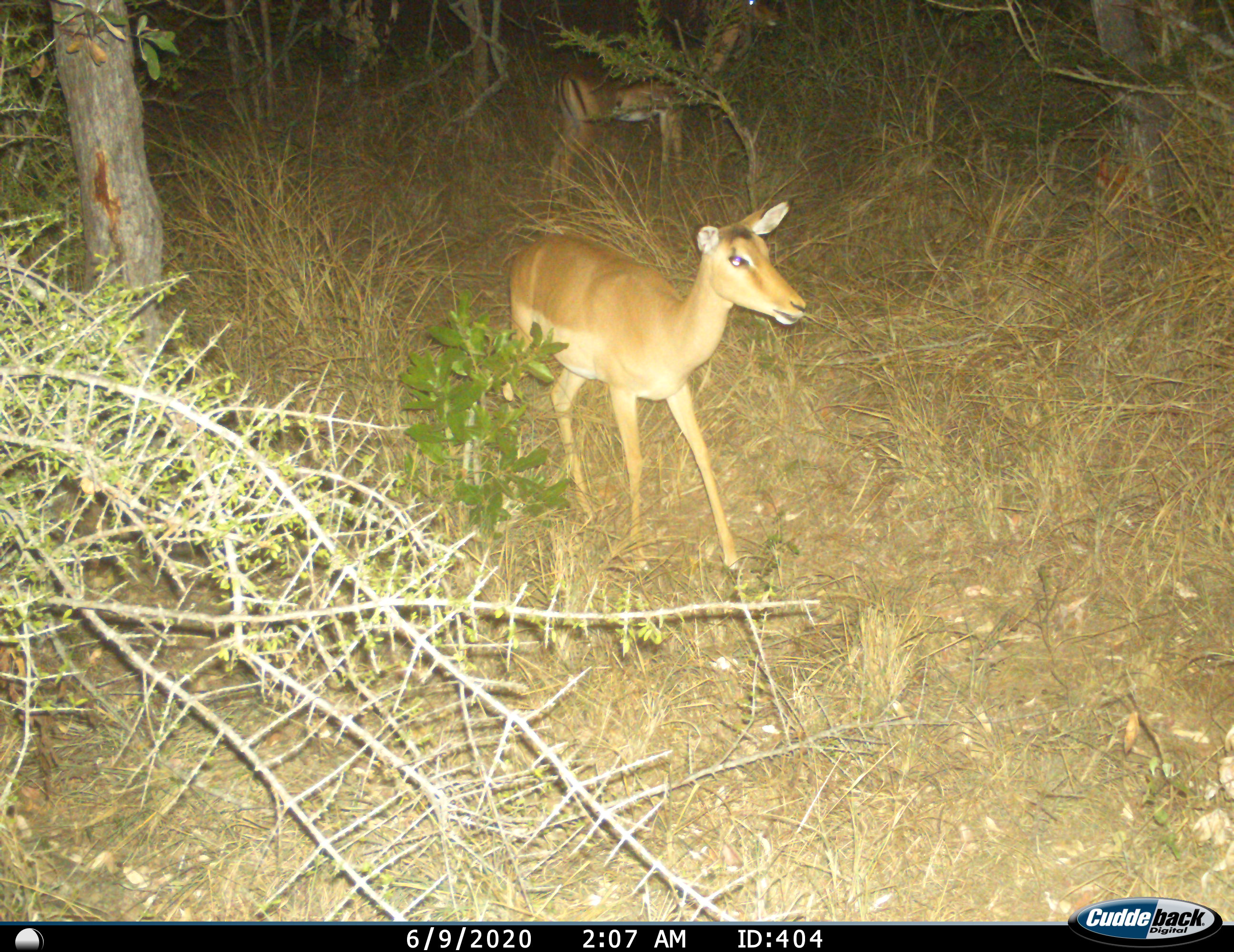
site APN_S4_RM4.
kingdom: Animalia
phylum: Chordata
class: Mammalia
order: Artiodactyla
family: Bovidae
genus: Aepyceros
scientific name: Aepyceros melampus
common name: impala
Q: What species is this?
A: Impala (Aepyceros melampus).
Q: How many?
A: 1.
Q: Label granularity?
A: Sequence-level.